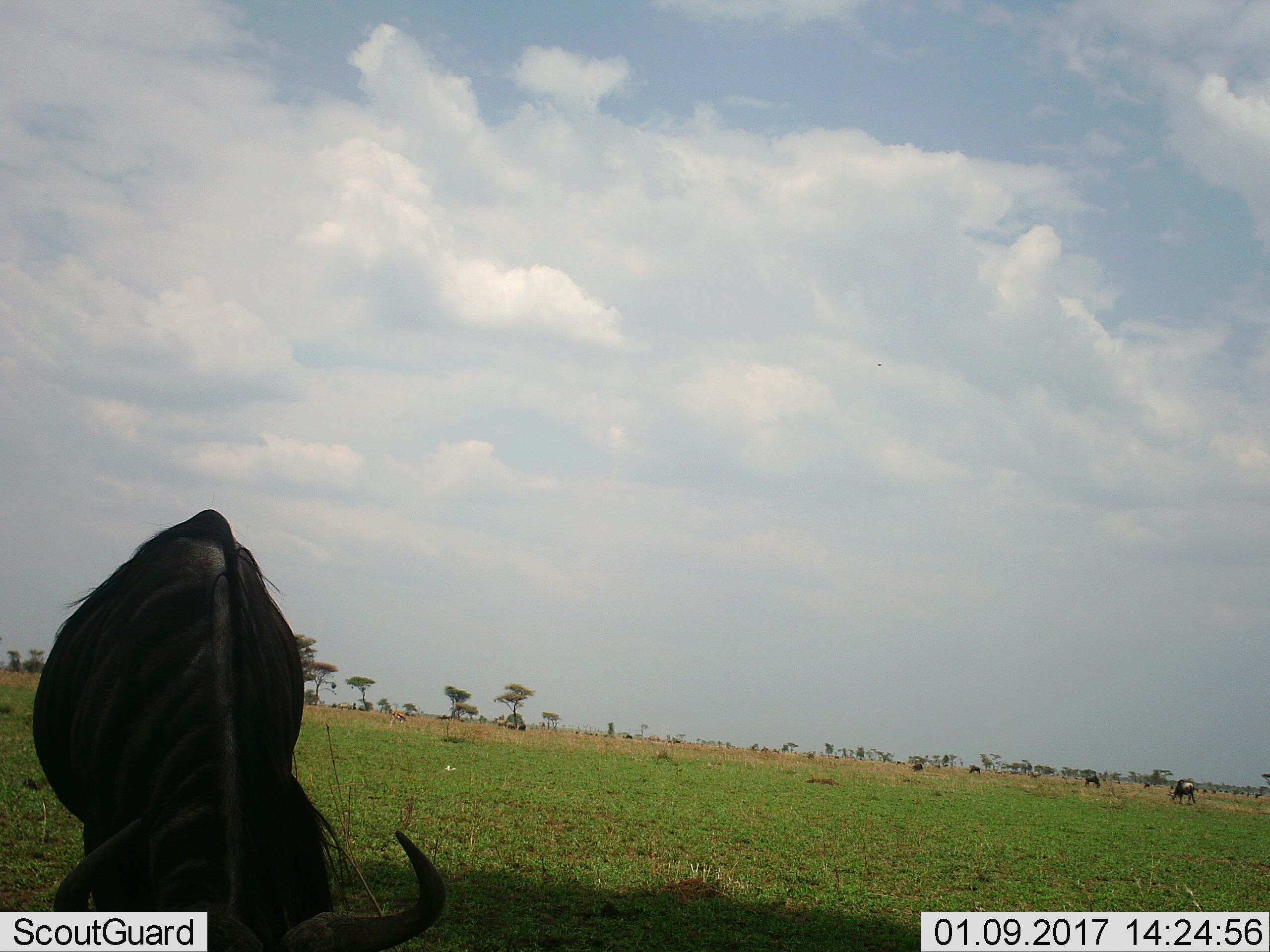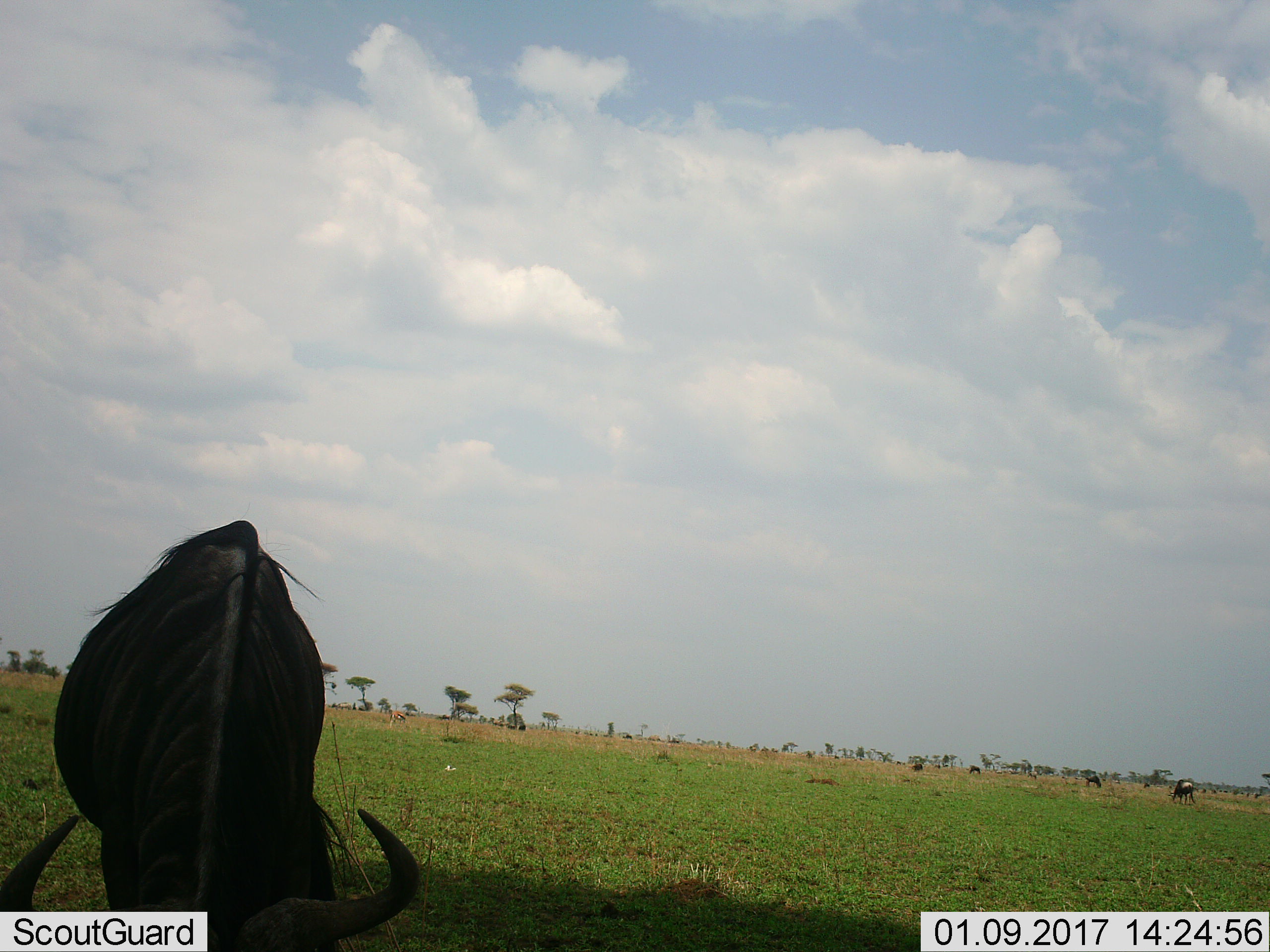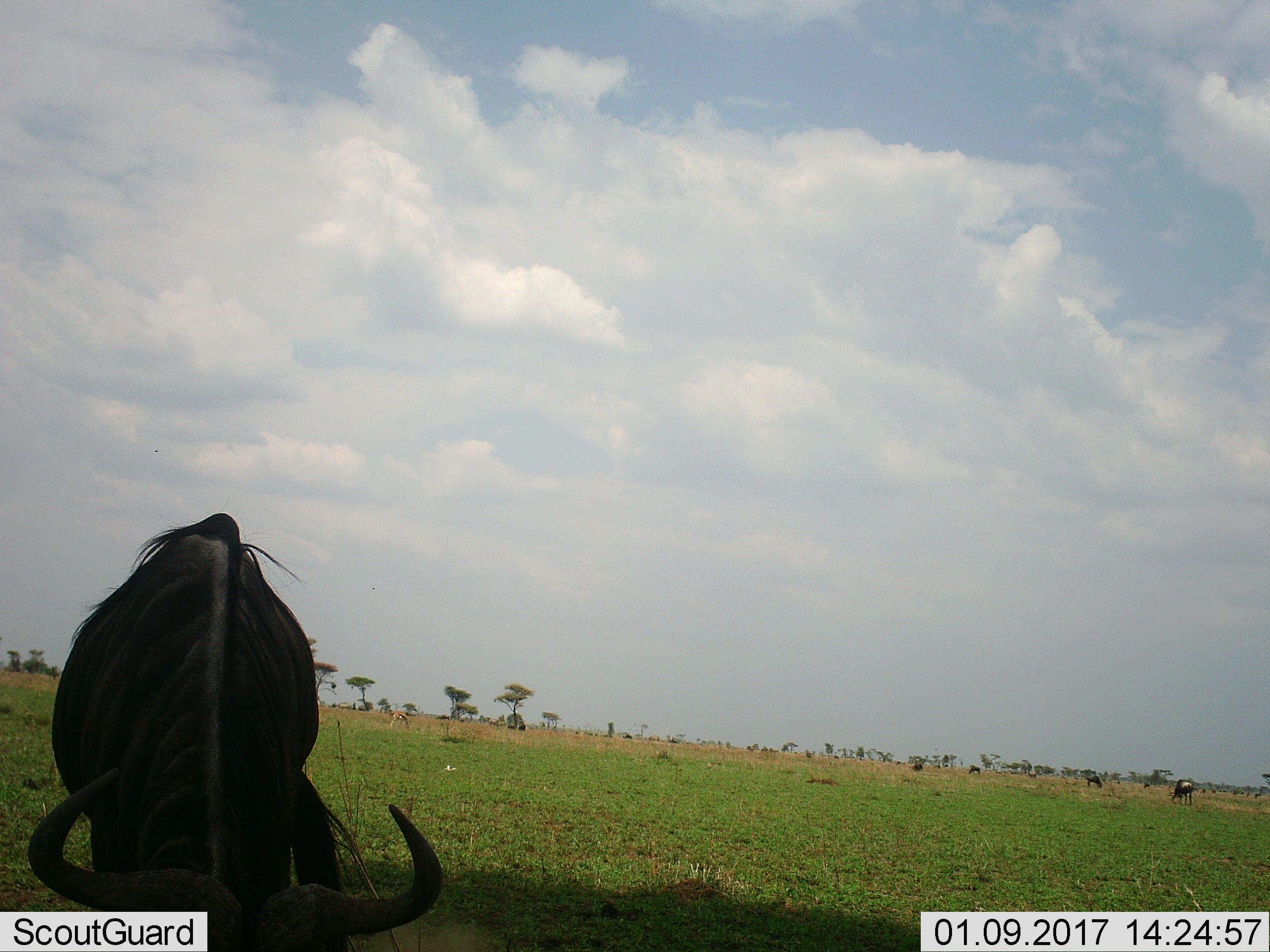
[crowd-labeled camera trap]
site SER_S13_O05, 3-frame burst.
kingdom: Animalia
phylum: Chordata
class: Mammalia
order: Artiodactyla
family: Bovidae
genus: Connochaetes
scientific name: Connochaetes taurinus taurinus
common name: blue wildebeest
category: wildebeestblue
Wildebeestblue (blue wildebeest) (Connochaetes taurinus taurinus), count 9. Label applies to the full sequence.